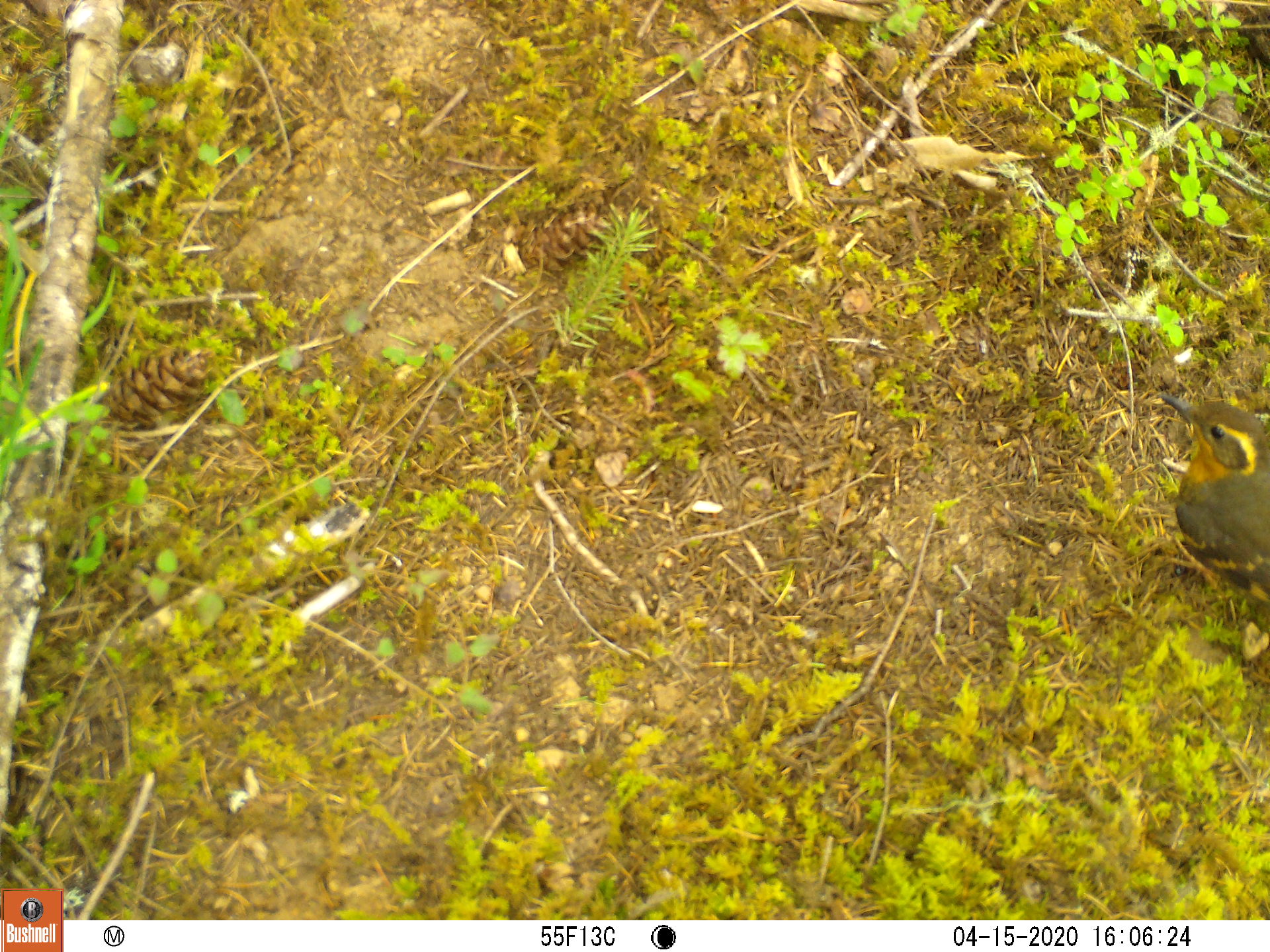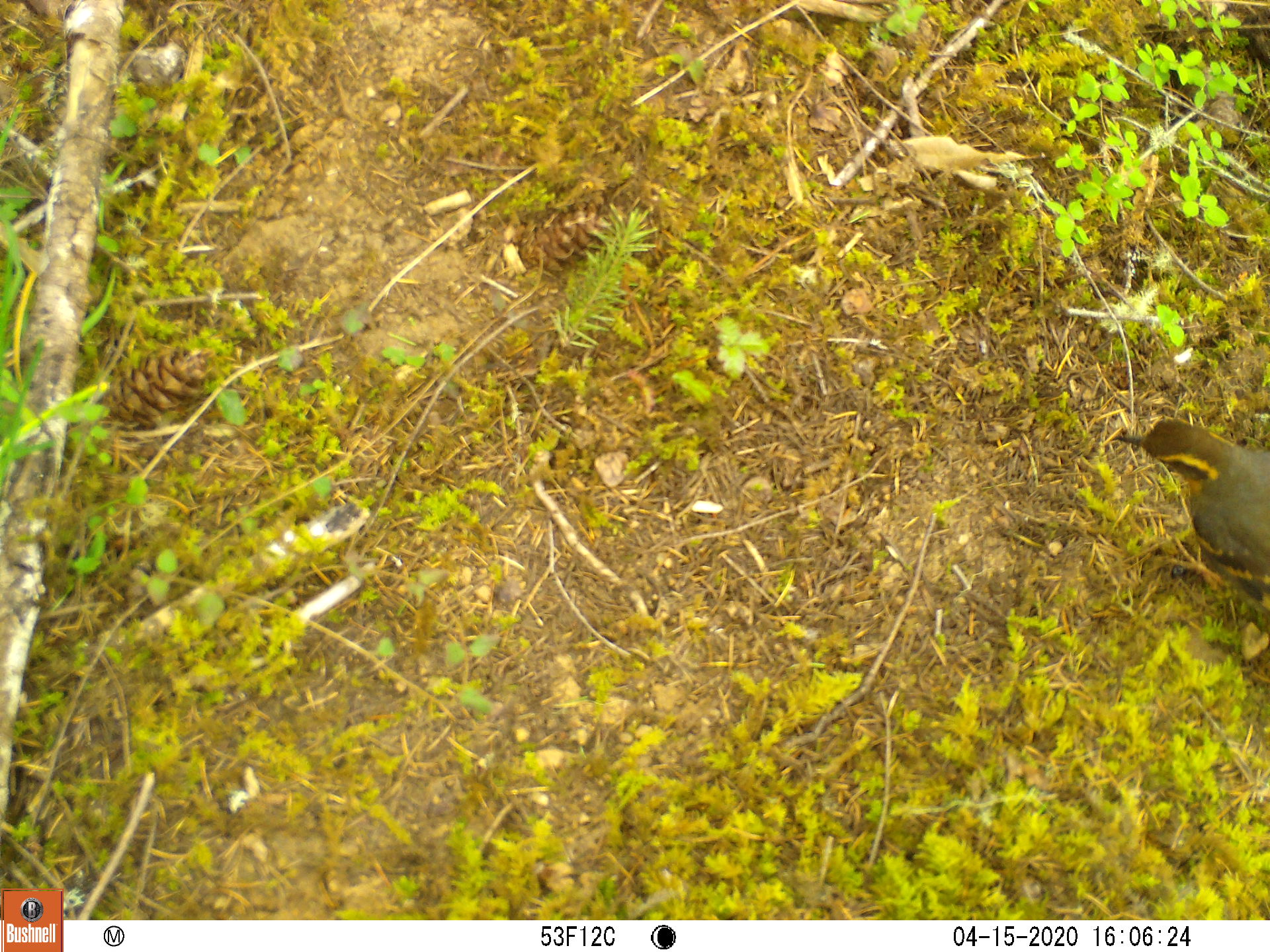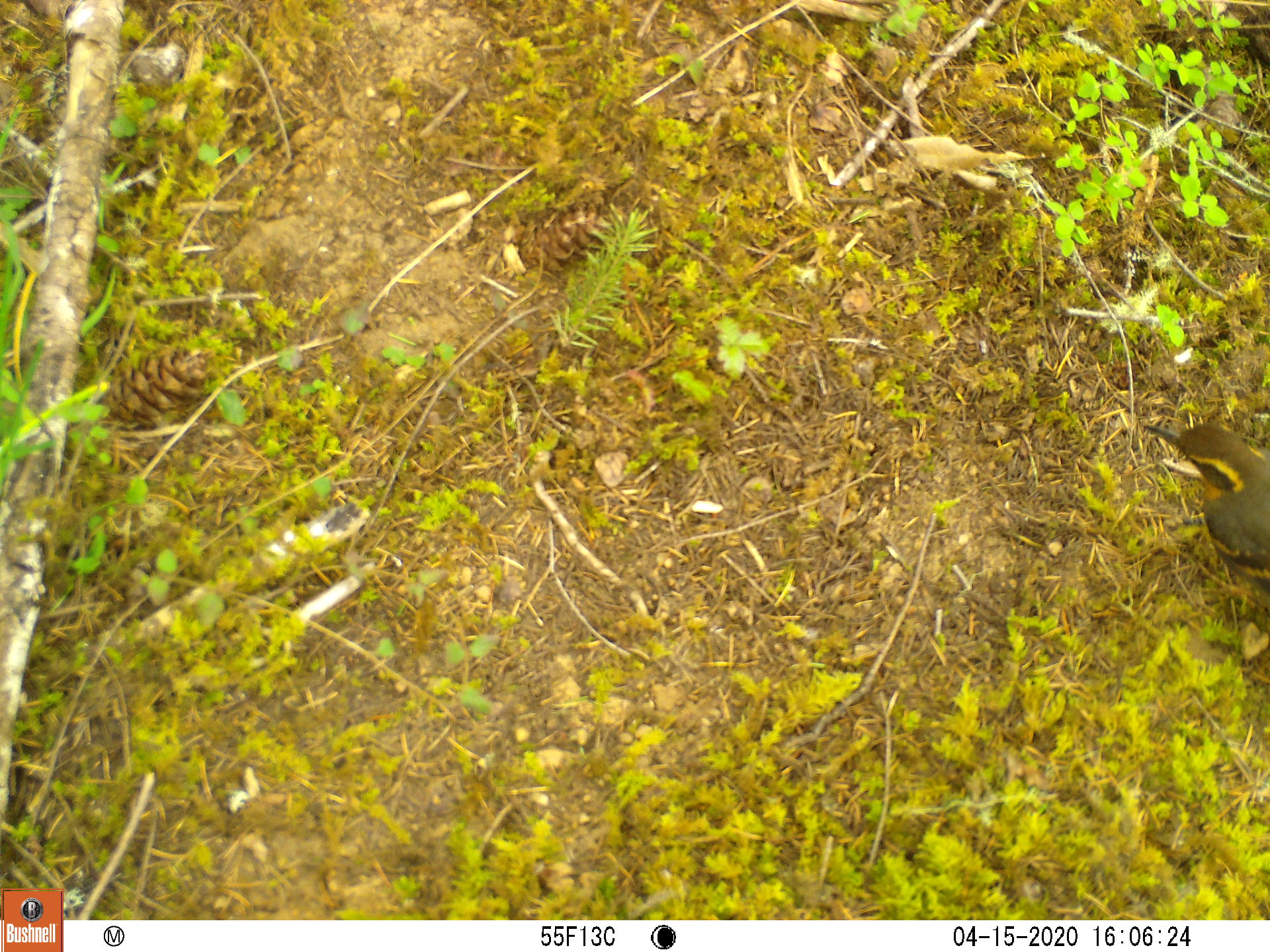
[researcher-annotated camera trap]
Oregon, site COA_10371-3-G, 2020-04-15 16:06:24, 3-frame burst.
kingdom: Animalia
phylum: Chordata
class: Aves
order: Passeriformes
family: Turdidae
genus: Ixoreus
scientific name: Ixoreus naevius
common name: varied thrush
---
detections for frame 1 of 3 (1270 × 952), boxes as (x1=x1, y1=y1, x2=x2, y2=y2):
varied thrush: (x1=1149, y1=392, x2=1264, y2=607)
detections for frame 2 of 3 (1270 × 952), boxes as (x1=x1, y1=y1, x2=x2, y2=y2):
varied thrush: (x1=1116, y1=415, x2=1264, y2=597)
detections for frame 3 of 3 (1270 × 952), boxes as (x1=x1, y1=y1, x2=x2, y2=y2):
varied thrush: (x1=1145, y1=414, x2=1264, y2=593)